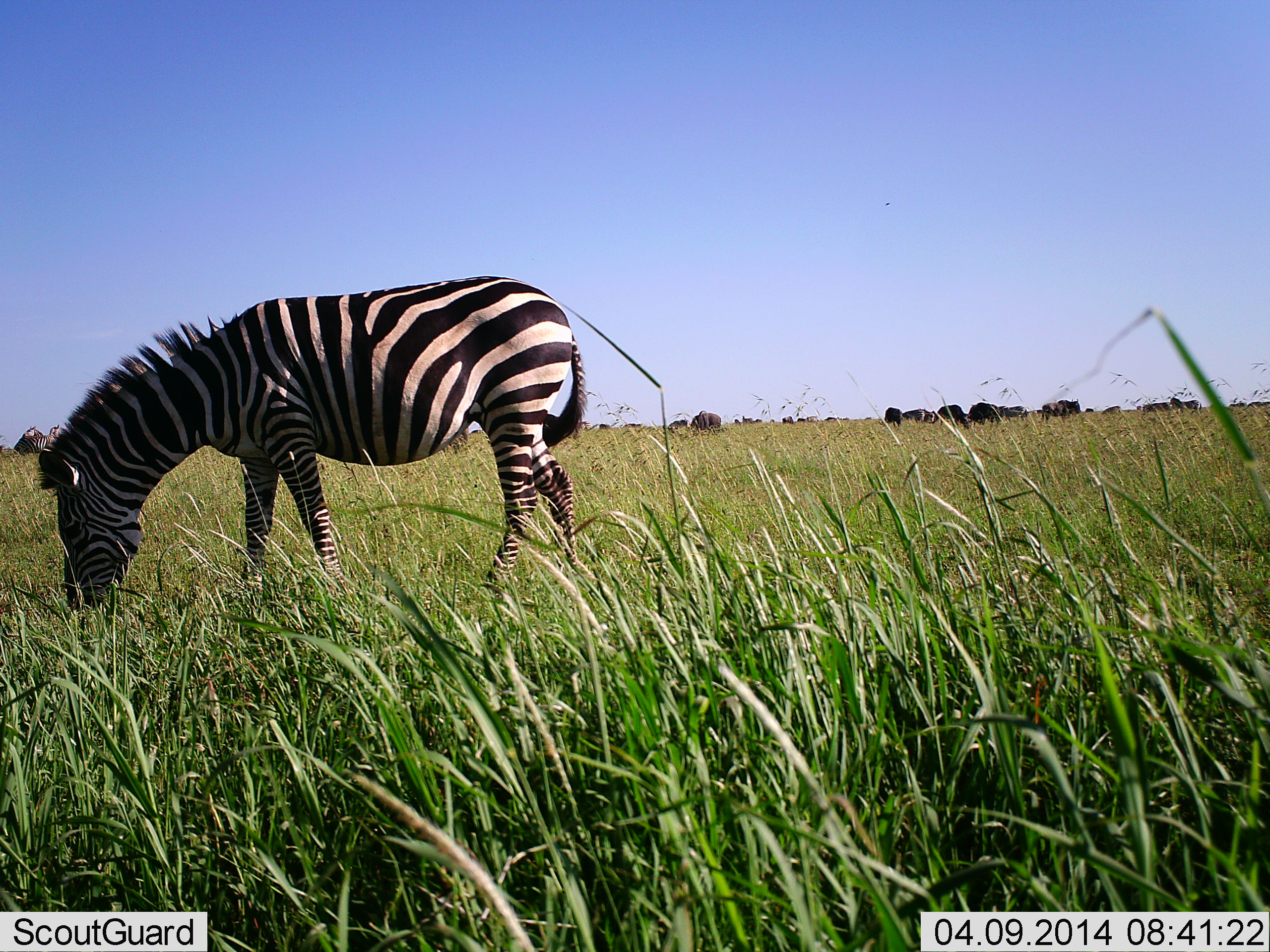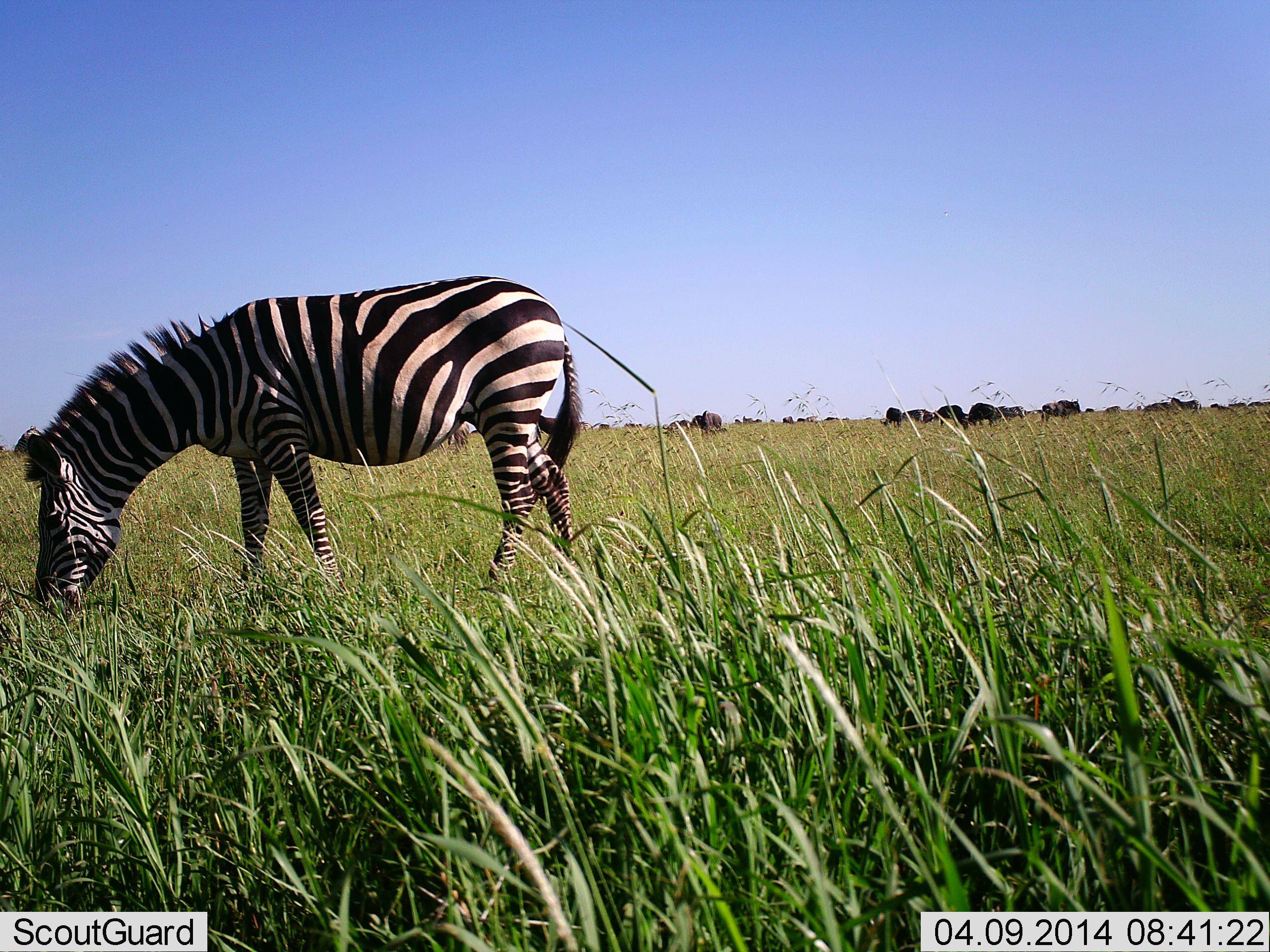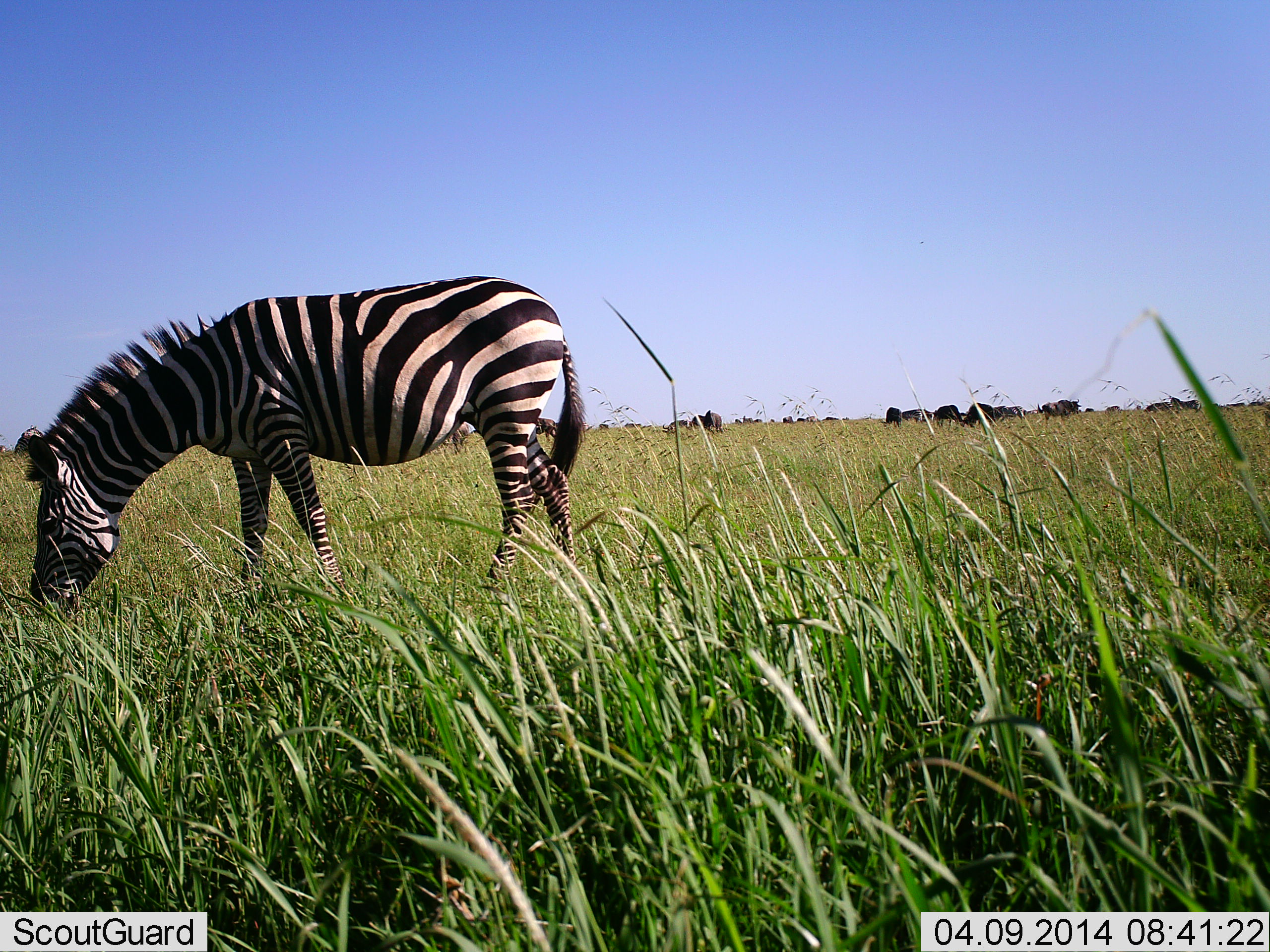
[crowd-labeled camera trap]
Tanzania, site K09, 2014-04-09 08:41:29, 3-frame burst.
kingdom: Animalia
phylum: Chordata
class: Mammalia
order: Artiodactyla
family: Bovidae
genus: Connochaetes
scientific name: Connochaetes taurinus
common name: blue wildebeest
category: wildebeest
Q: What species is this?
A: Wildebeest (blue wildebeest) (Connochaetes taurinus).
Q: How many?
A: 11-50.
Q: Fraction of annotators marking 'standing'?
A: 60%.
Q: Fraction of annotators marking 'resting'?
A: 10%.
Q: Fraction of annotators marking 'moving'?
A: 20%.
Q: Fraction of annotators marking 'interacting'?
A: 0%.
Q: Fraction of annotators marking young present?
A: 0%.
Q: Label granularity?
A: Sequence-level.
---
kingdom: Animalia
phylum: Chordata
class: Mammalia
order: Perissodactyla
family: Equidae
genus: Equus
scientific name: Equus quagga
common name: plains zebra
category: zebra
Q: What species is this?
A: Zebra (plains zebra) (Equus quagga).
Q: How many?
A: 1.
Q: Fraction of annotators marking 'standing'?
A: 25%.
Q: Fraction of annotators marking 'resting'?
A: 0%.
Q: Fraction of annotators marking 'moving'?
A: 0%.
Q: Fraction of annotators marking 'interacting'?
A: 0%.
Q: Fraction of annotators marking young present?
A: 0%.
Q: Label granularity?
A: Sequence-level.